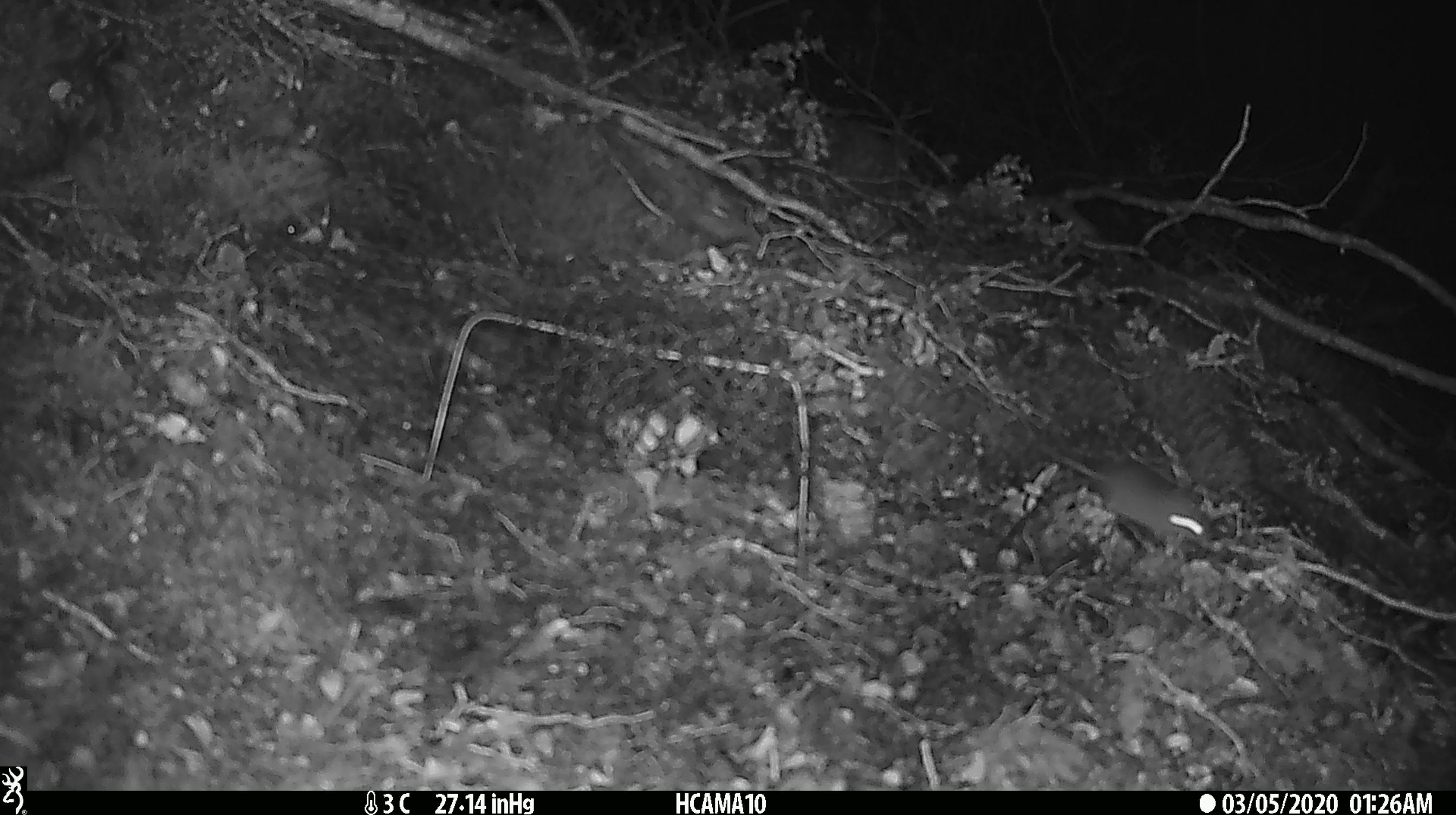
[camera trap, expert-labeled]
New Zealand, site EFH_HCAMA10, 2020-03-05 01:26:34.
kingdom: Animalia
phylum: Chordata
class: Mammalia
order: Rodentia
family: Muridae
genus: Mus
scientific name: Mus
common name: mouse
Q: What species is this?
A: Mouse (Mus).